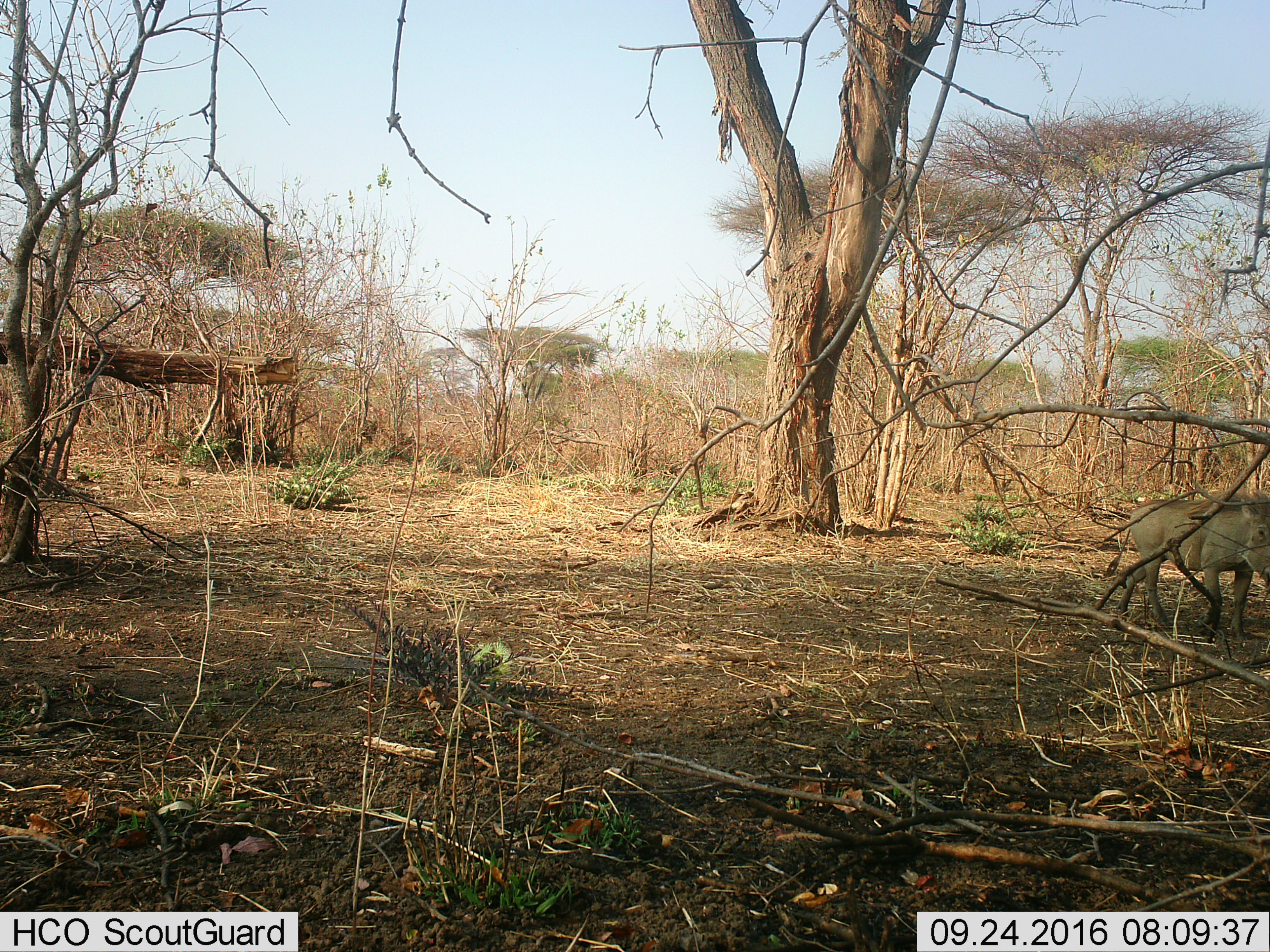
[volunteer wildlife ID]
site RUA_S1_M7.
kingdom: Animalia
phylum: Chordata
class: Mammalia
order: Artiodactyla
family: Suidae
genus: Phacochoerus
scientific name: Phacochoerus africanus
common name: warthog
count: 1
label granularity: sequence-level